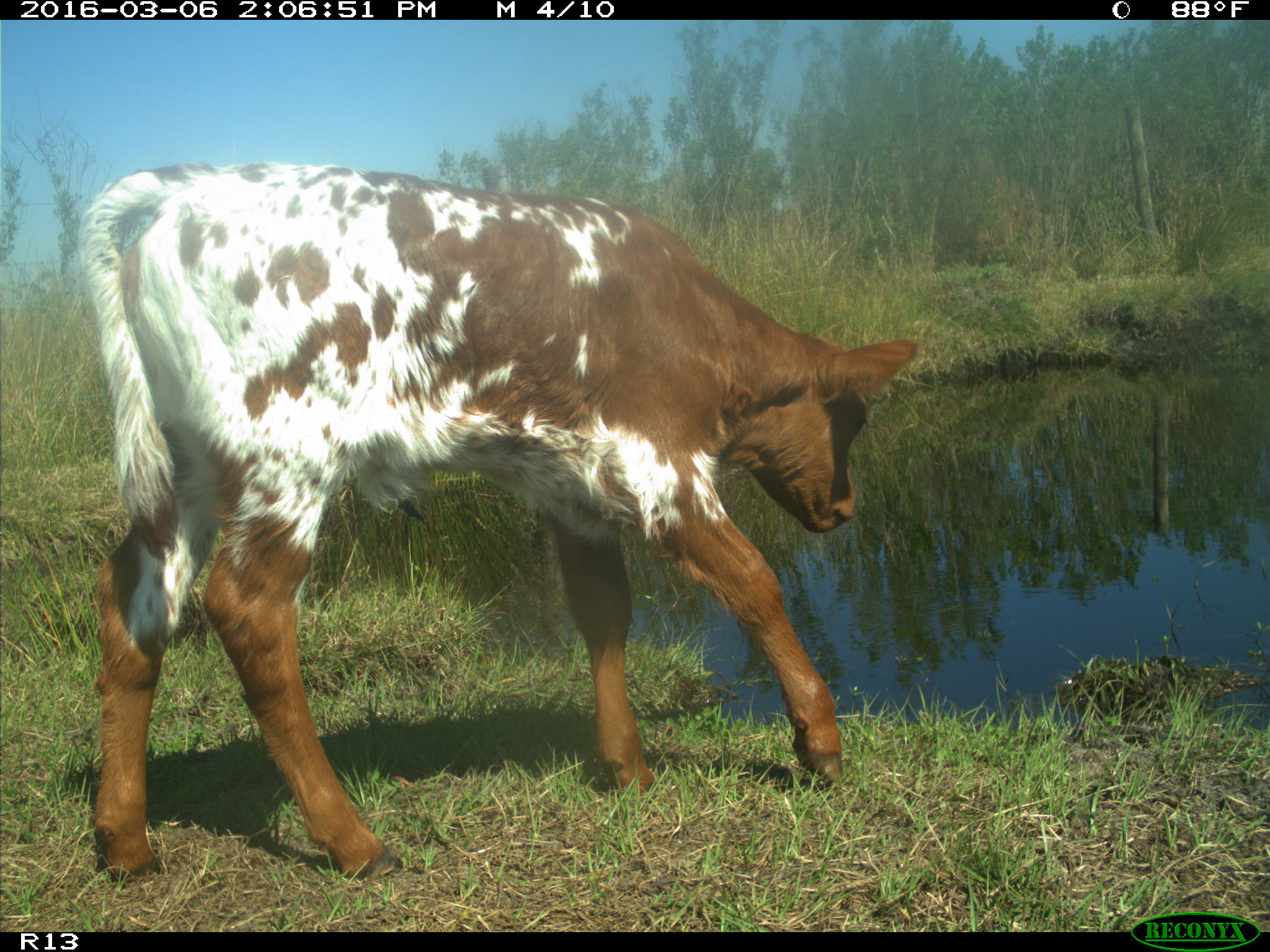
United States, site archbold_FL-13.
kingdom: Animalia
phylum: Chordata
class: Mammalia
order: Artiodactyla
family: Bovidae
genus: Bos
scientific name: Bos taurus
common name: domestic cow